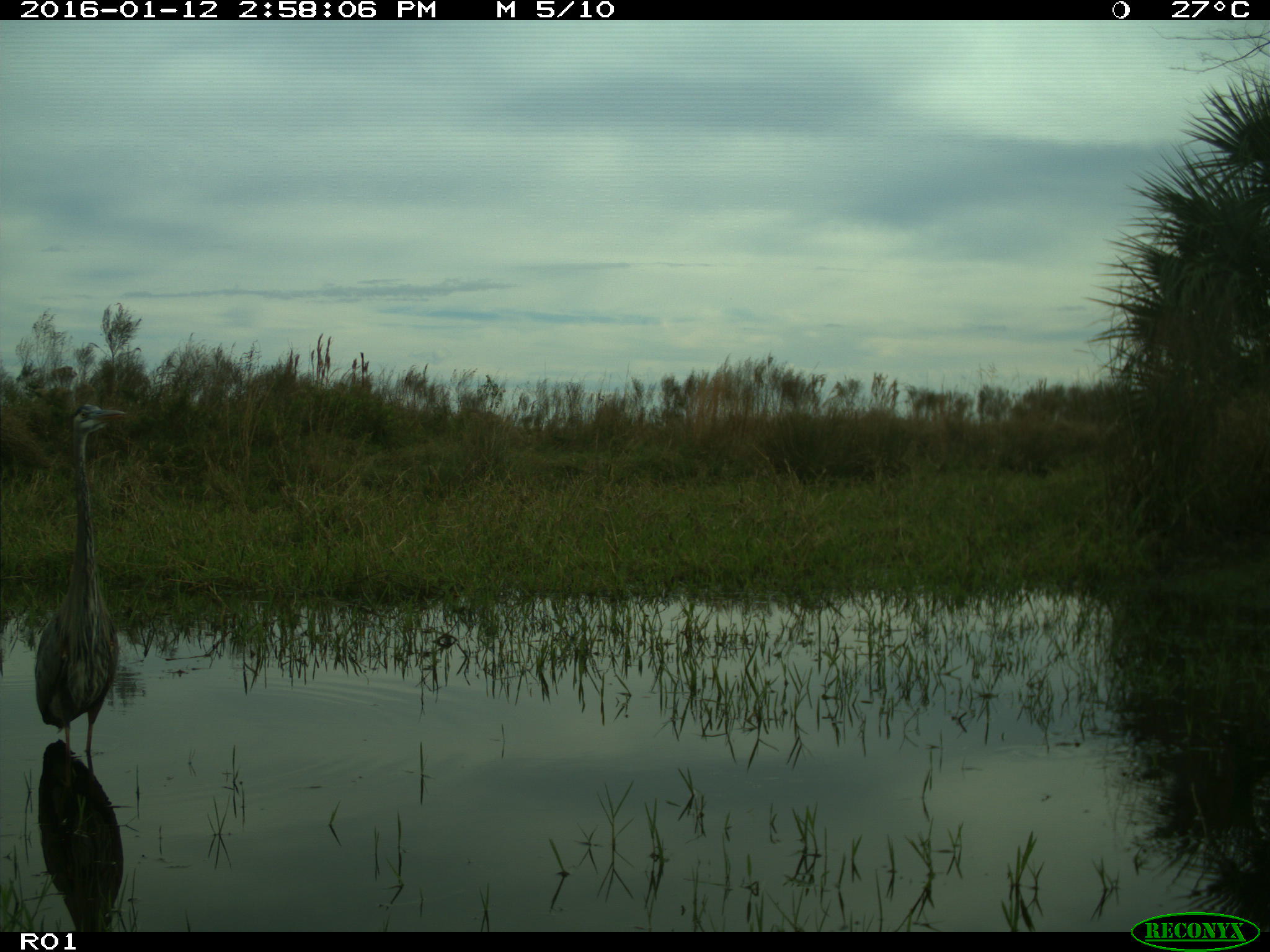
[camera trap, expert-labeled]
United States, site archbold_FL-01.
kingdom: Animalia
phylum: Chordata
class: Aves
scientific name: Aves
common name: birds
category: unidentified bird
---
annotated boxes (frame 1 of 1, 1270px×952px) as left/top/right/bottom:
animal: 35/403/129/754